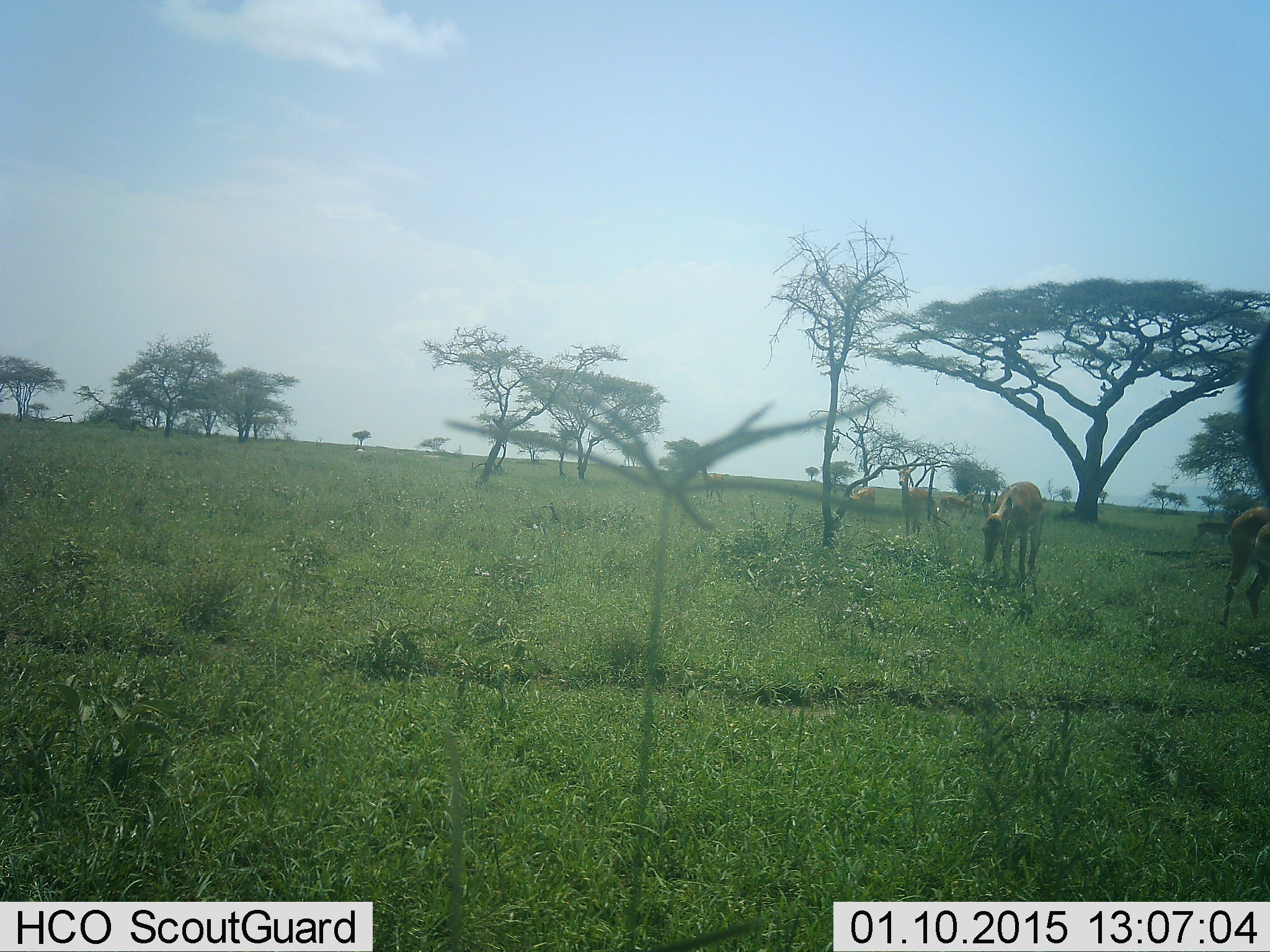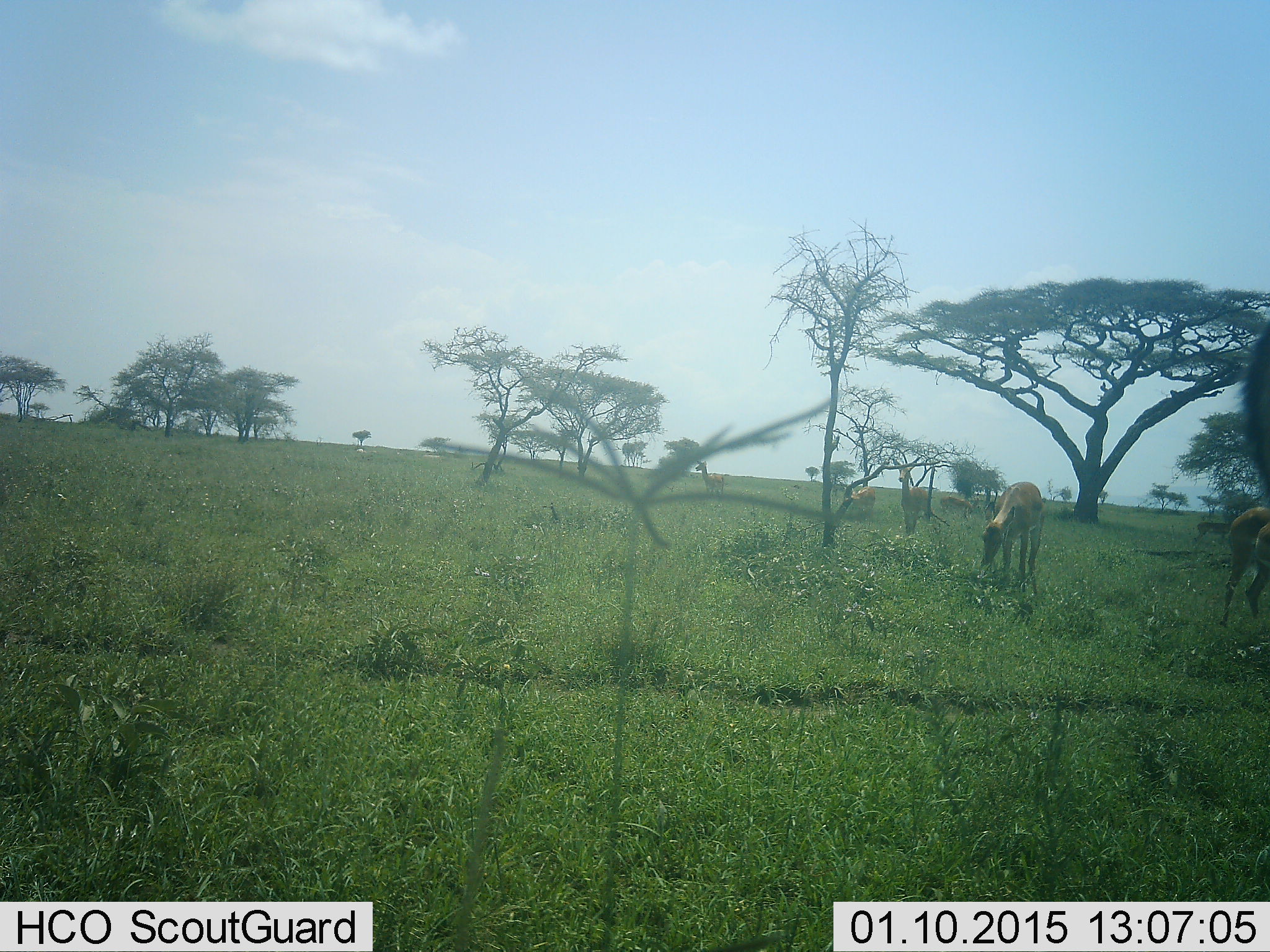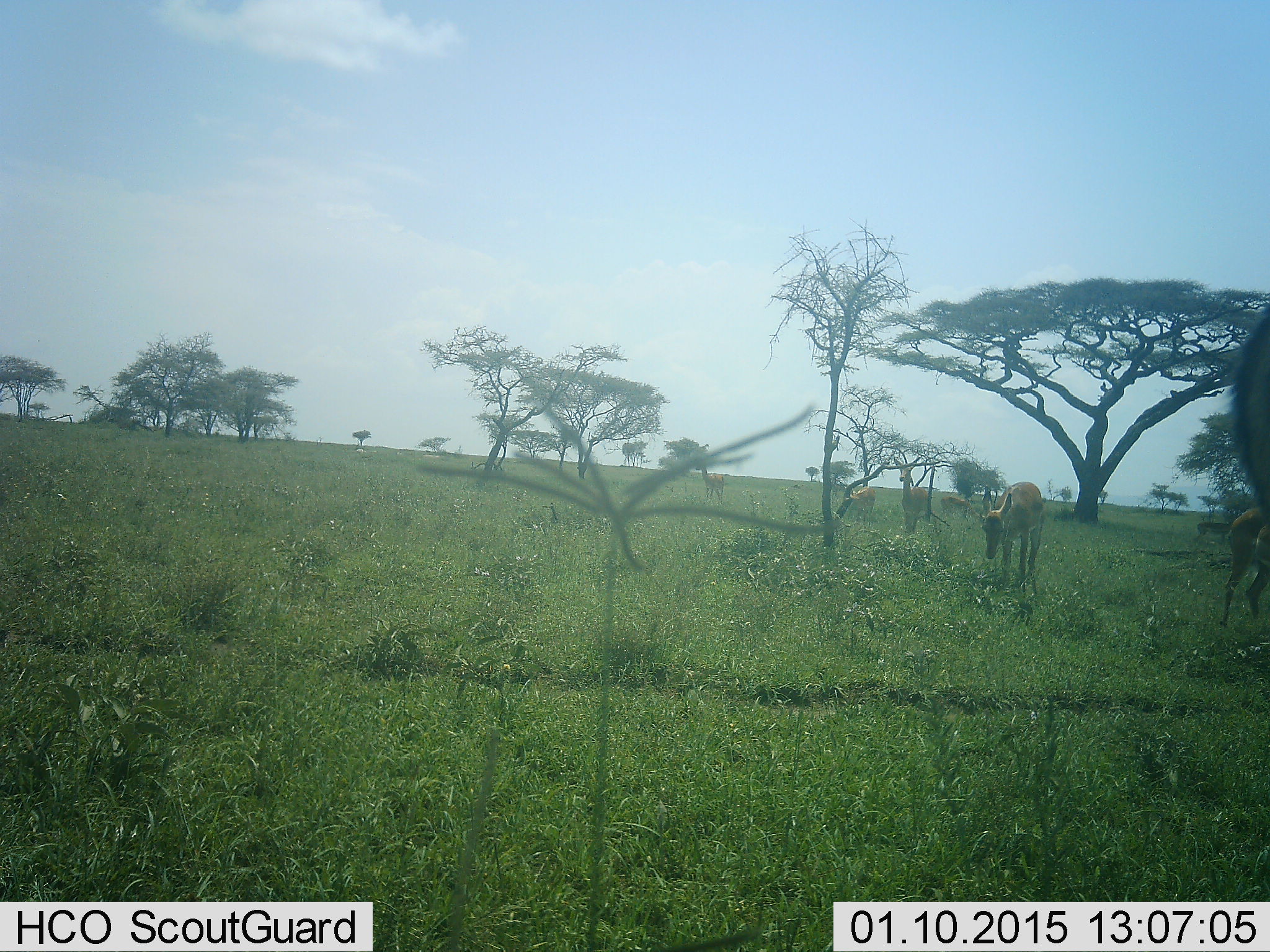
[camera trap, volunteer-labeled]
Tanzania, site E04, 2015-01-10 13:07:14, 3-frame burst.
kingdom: Animalia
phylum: Chordata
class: Mammalia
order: Artiodactyla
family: Bovidae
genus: Aepyceros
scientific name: Aepyceros melampus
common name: impala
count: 6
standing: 70%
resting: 0%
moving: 10%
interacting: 0%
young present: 0%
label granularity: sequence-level